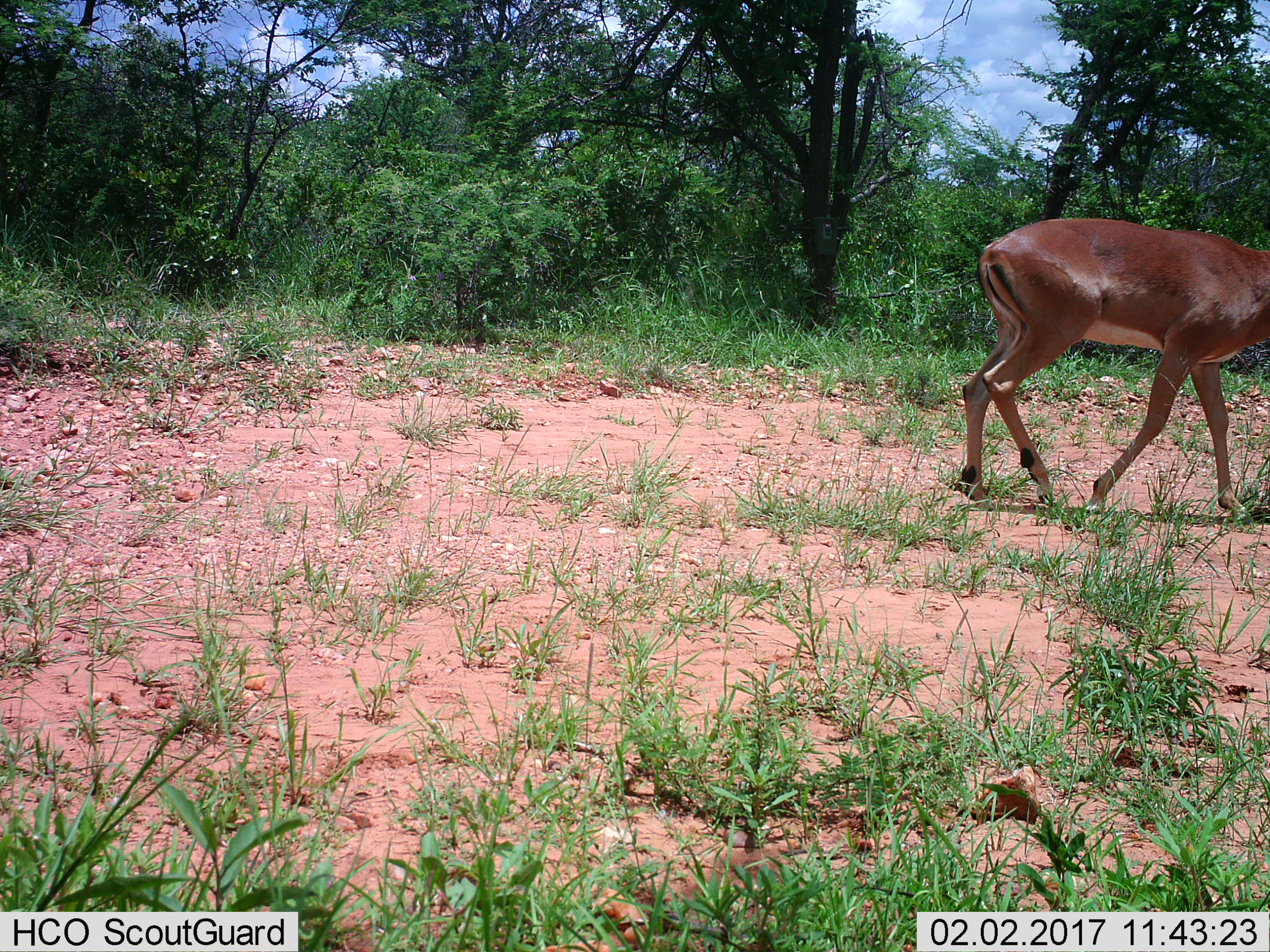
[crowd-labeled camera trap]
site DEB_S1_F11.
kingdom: Animalia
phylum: Chordata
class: Mammalia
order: Artiodactyla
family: Bovidae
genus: Aepyceros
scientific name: Aepyceros melampus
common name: impala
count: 1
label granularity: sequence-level